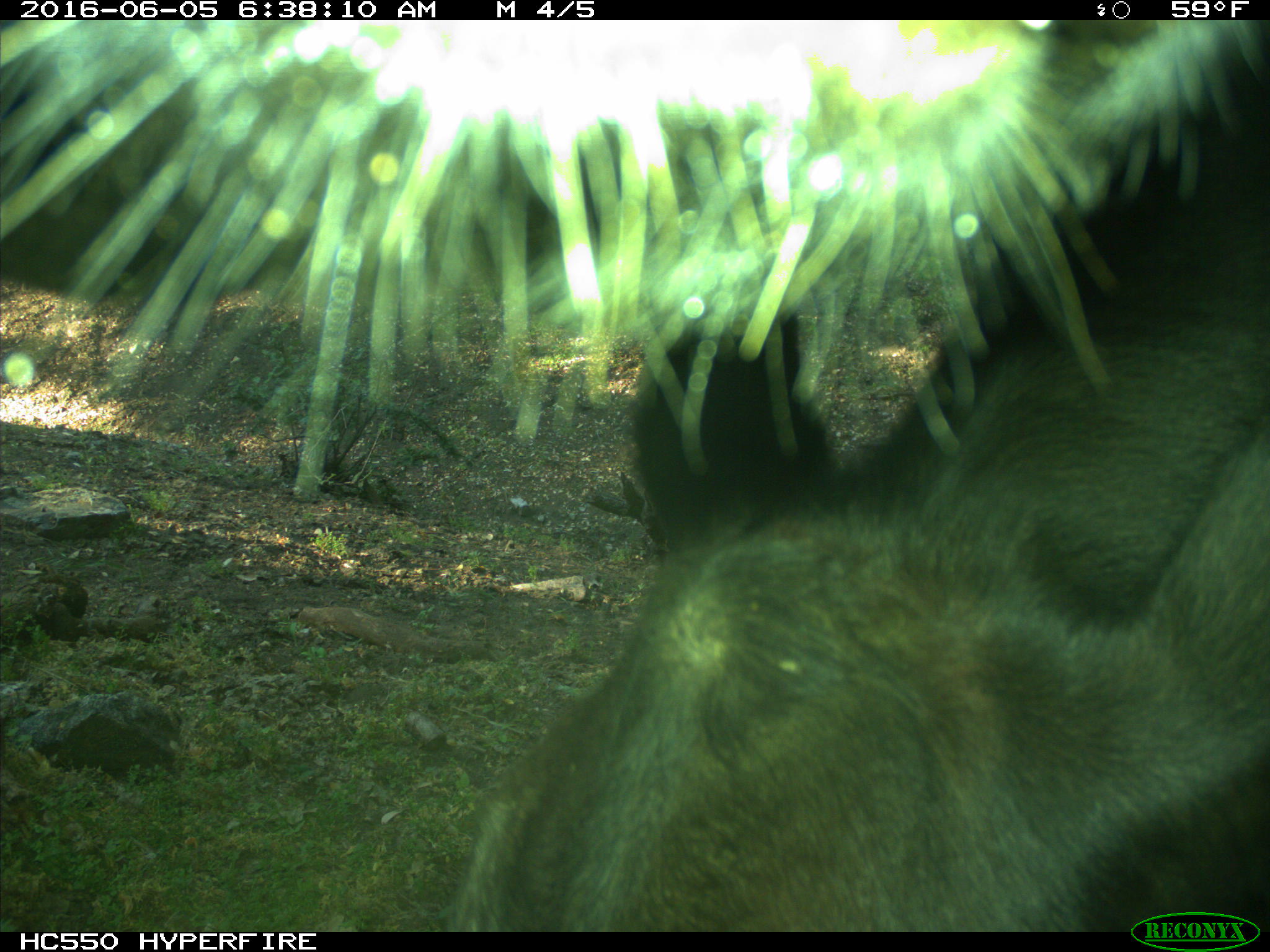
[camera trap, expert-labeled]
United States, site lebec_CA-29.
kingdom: Animalia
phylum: Chordata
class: Mammalia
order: Artiodactyla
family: Bovidae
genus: Bos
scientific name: Bos taurus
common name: domestic cow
Bos taurus (domestic cow).